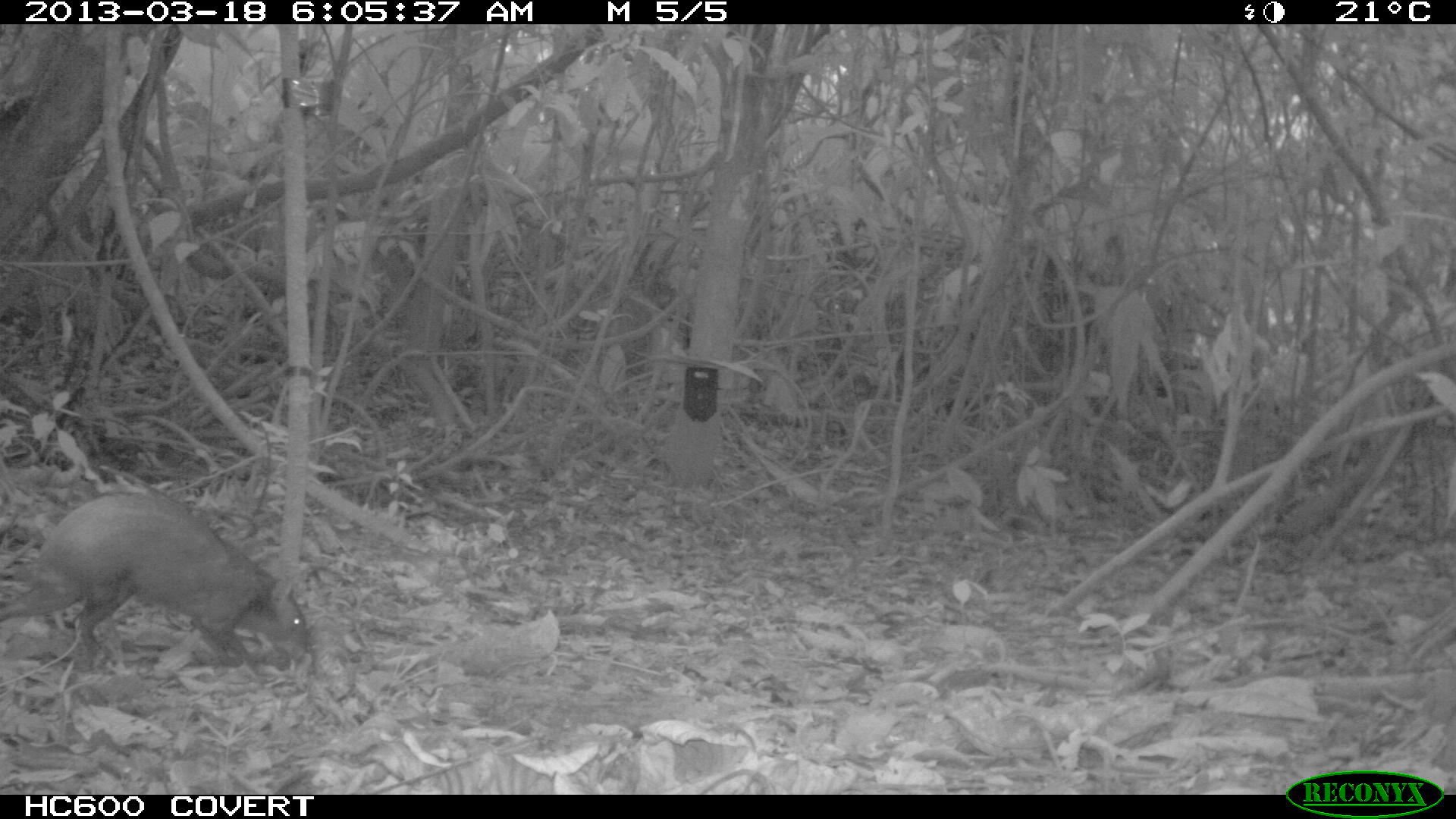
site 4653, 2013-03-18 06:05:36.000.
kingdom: Animalia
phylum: Chordata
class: Mammalia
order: Rodentia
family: Dasyproctidae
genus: Dasyprocta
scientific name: Dasyprocta leporina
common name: red-rumped agouti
Dasyprocta leporina (red-rumped agouti), count 1, age adult.